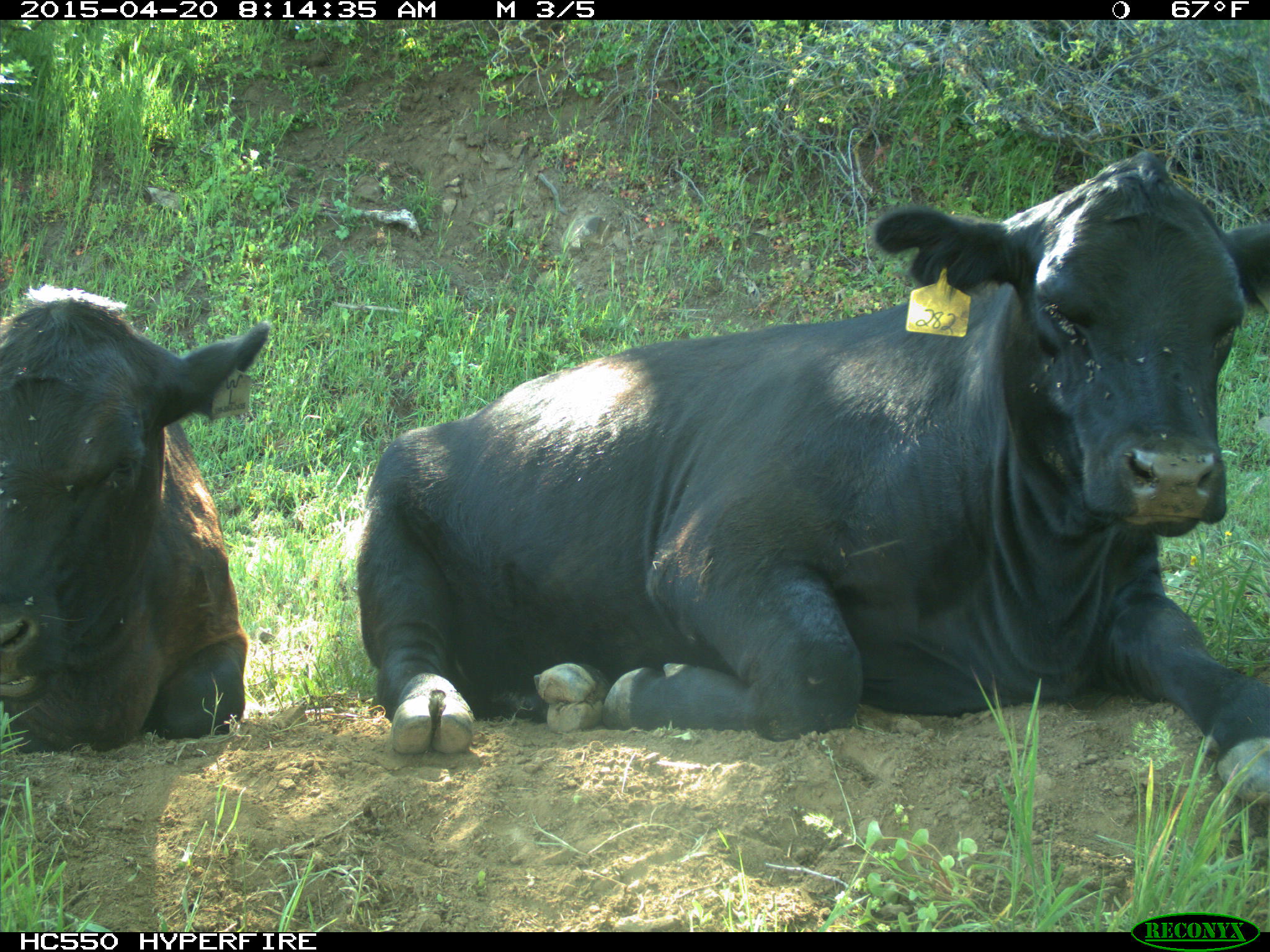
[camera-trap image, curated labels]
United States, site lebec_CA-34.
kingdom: Animalia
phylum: Chordata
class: Mammalia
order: Artiodactyla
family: Bovidae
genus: Bos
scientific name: Bos taurus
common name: domestic cow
Bos taurus (domestic cow).